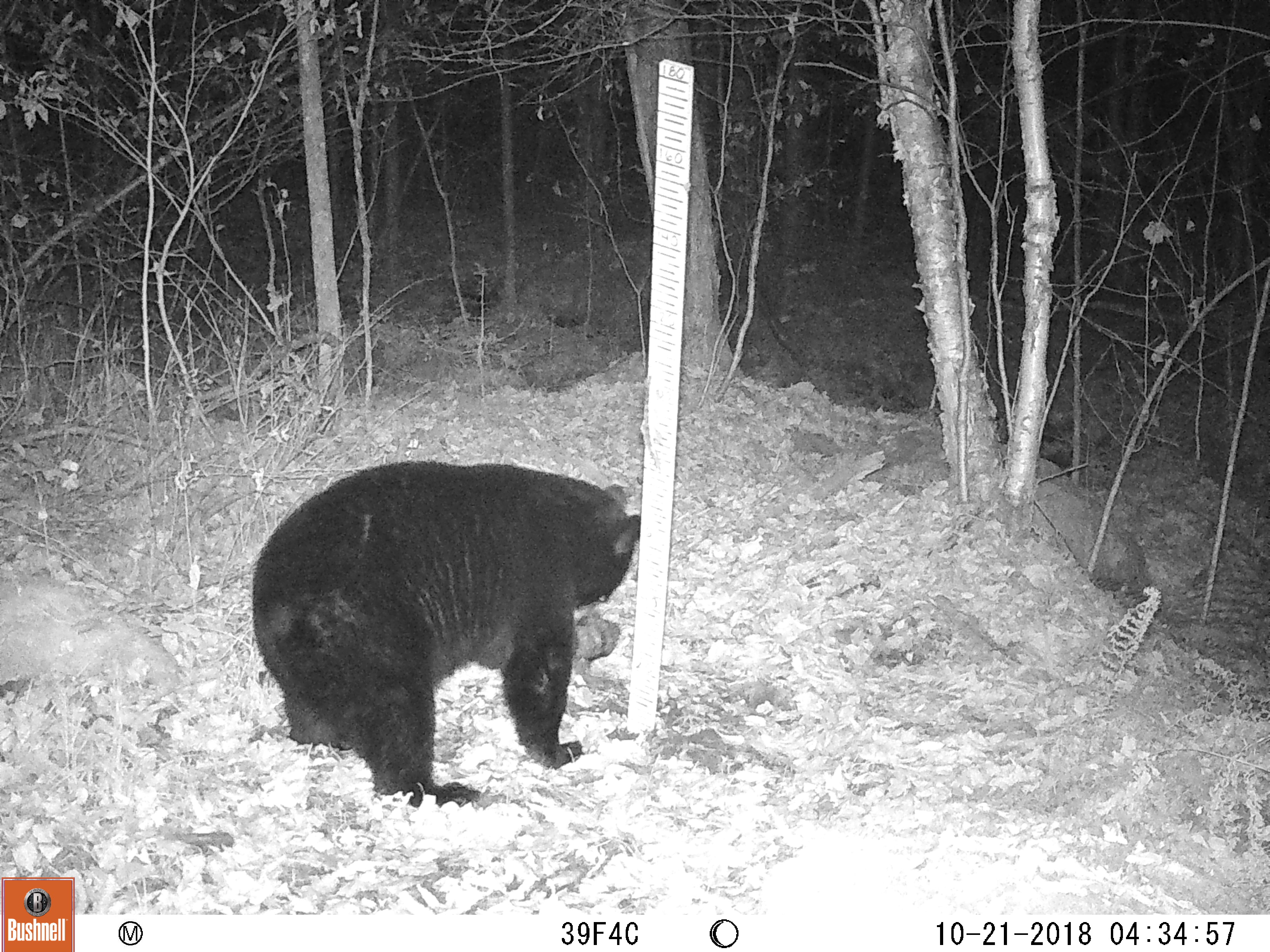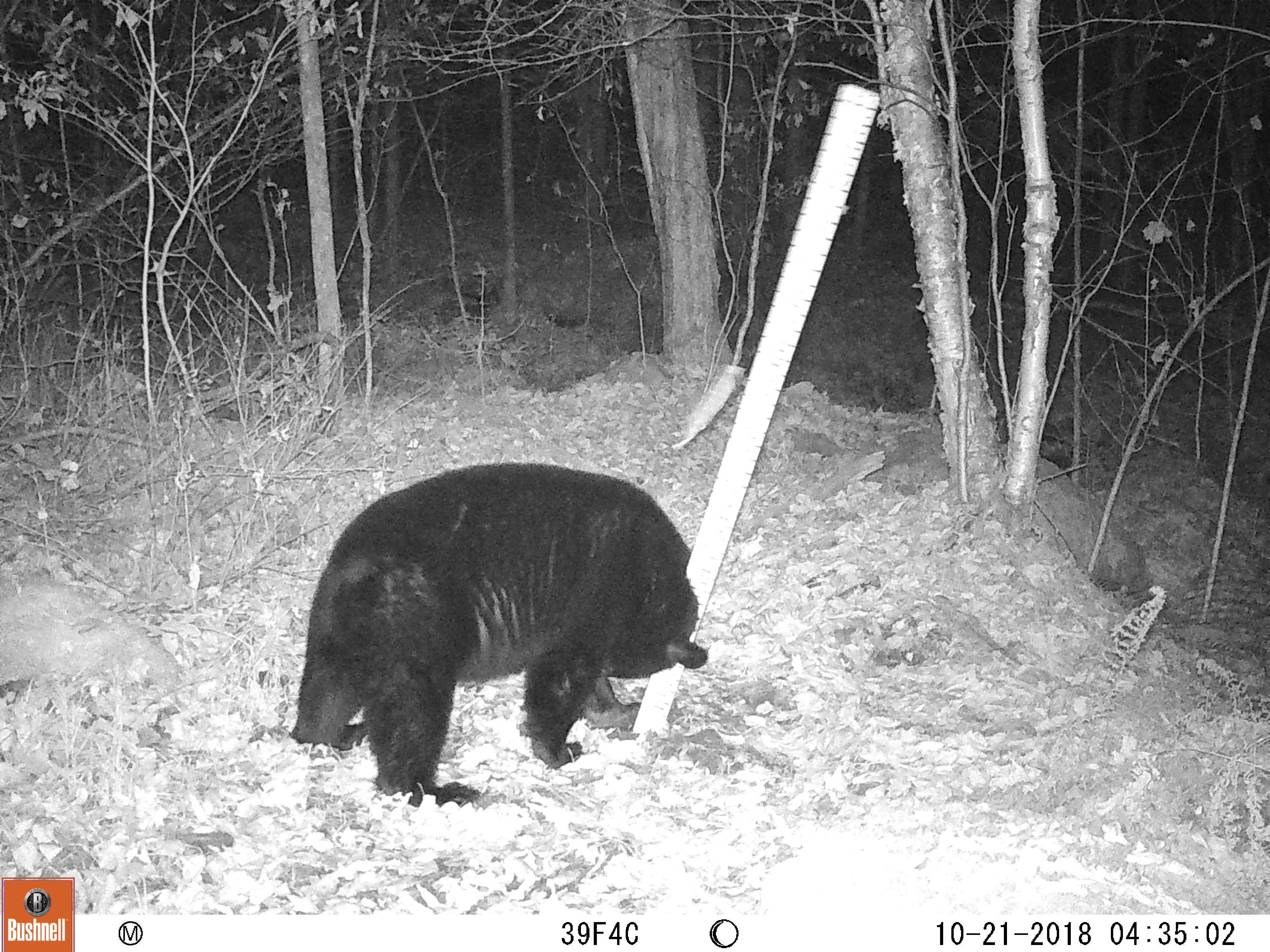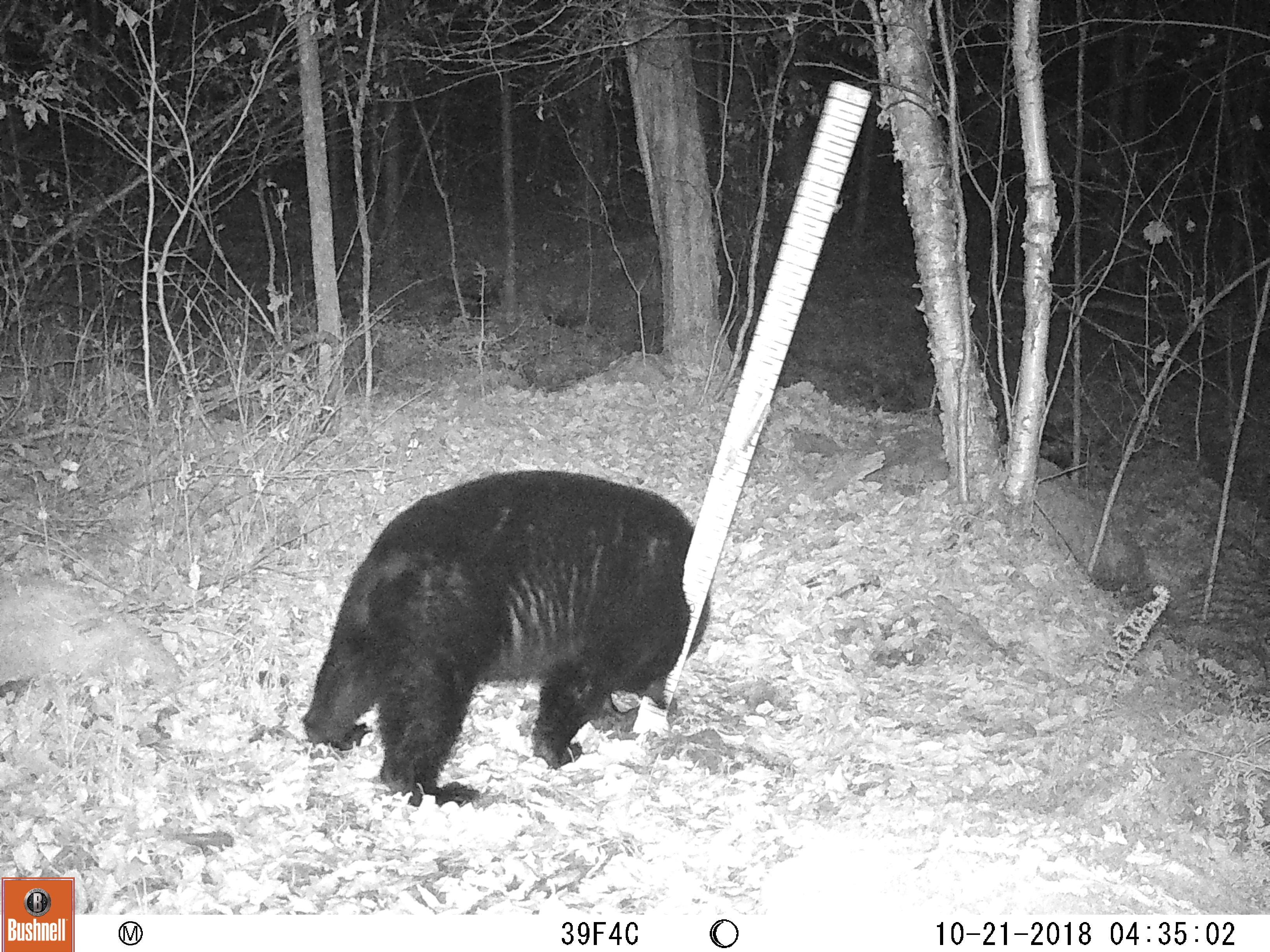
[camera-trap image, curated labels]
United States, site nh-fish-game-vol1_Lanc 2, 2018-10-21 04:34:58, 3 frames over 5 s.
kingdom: Animalia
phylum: Chordata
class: Mammalia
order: Carnivora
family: Ursidae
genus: Ursus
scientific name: Ursus americanus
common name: black bear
Black bear (Ursus americanus).